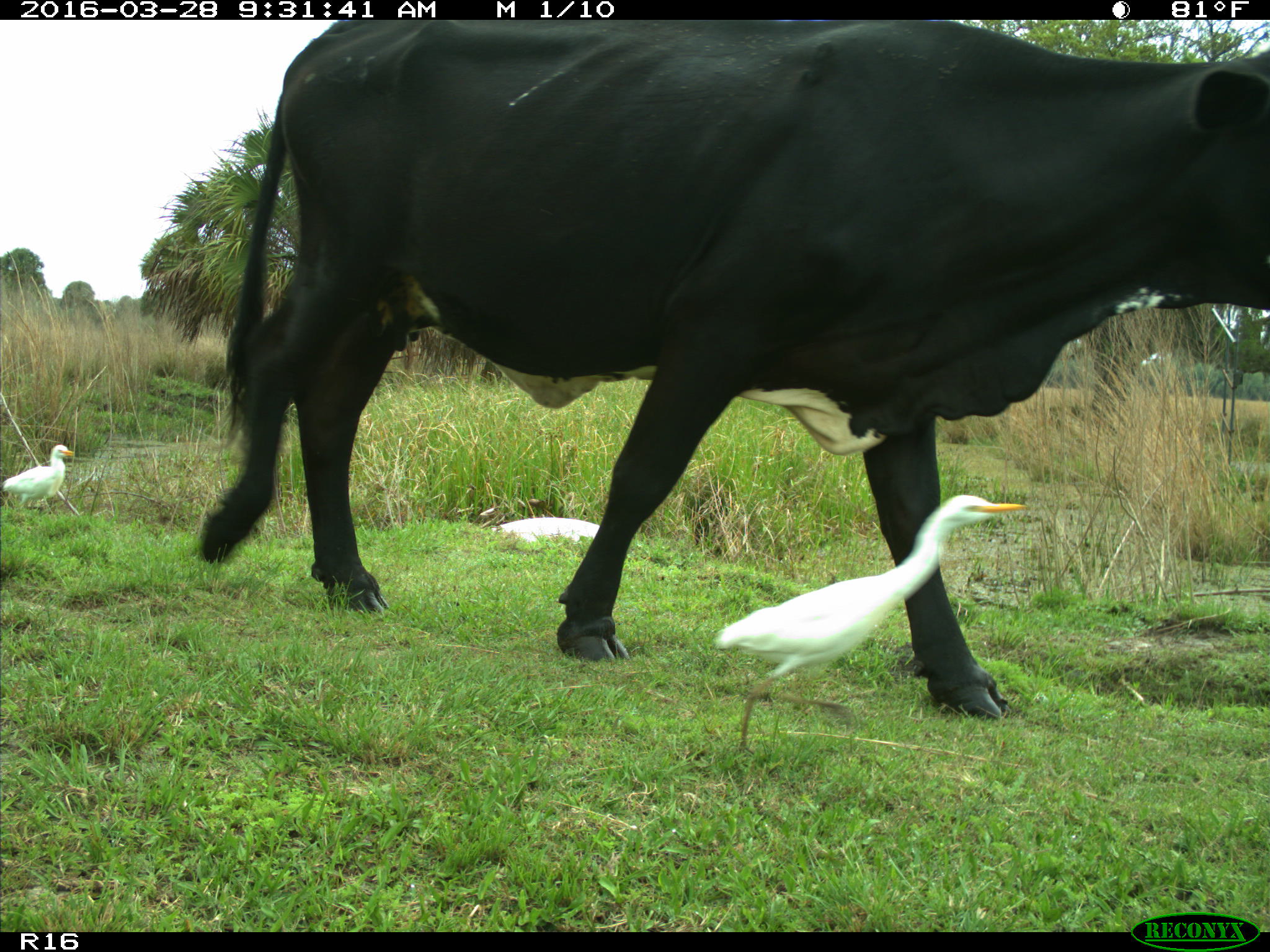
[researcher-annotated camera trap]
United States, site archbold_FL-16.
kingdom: Animalia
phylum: Chordata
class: Mammalia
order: Artiodactyla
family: Bovidae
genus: Bos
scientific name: Bos taurus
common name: domestic cow